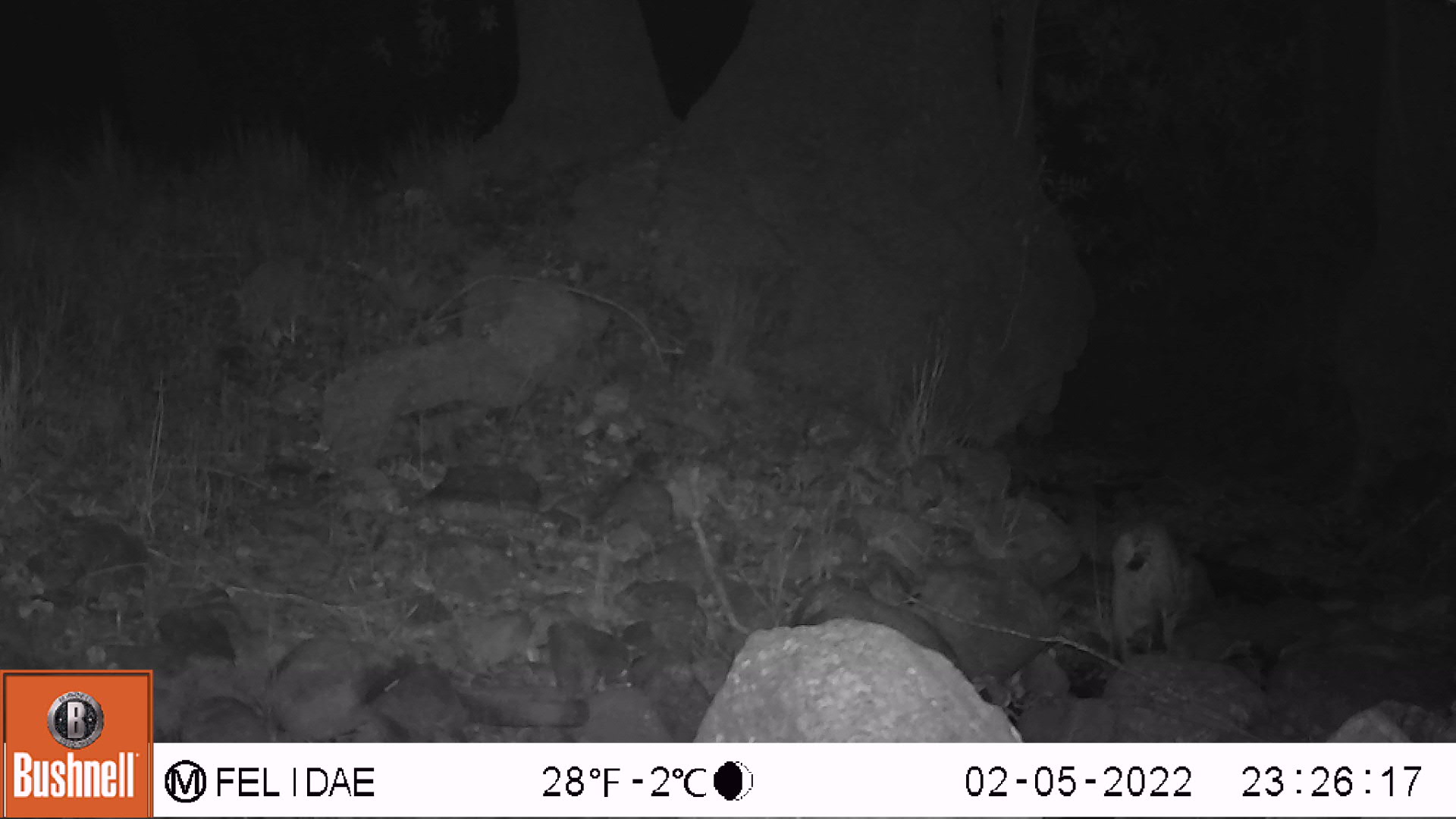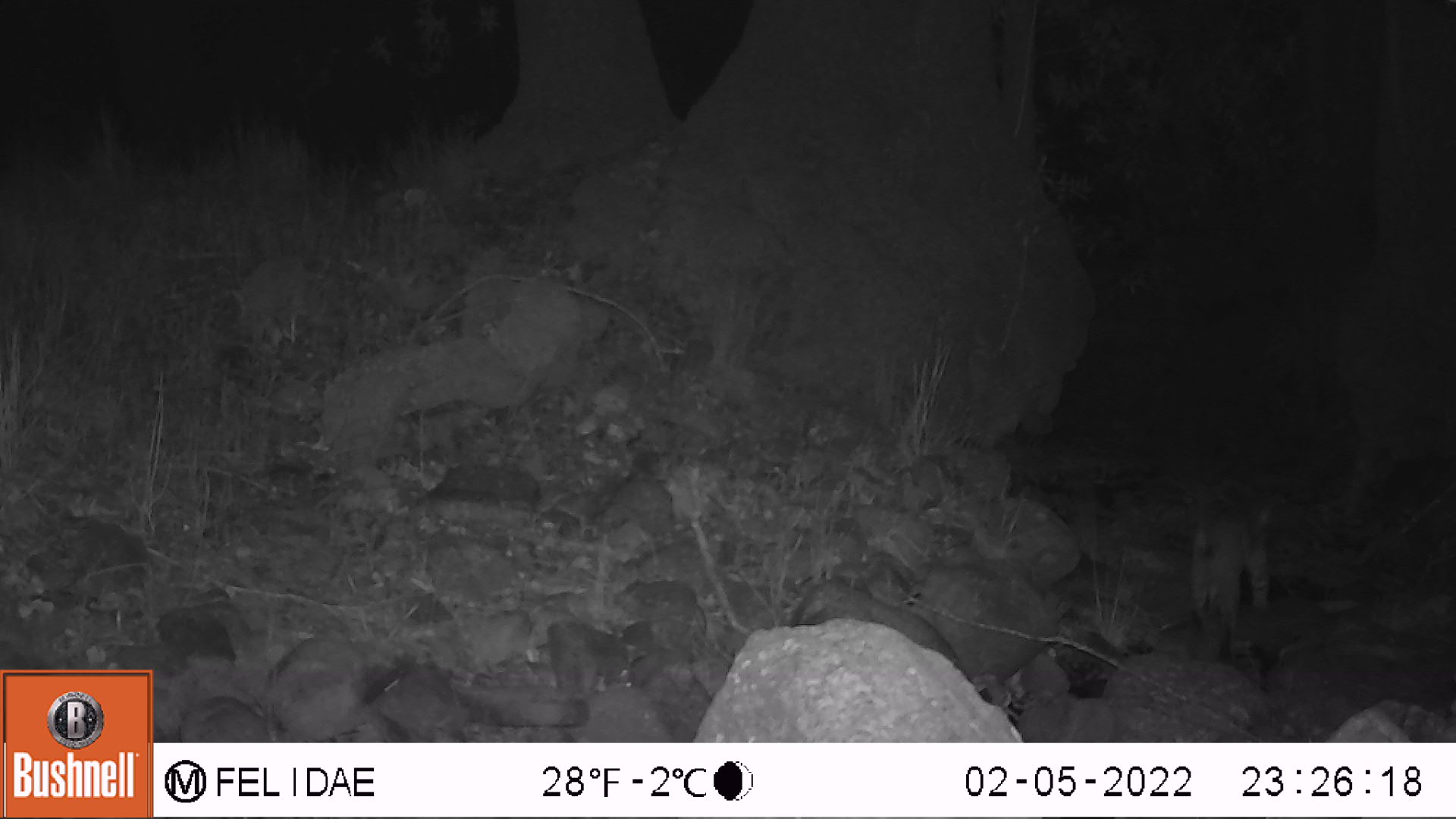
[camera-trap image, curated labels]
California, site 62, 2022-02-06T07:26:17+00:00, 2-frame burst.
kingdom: Animalia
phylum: Chordata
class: Mammalia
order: Carnivora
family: Felidae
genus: Lynx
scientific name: Lynx rufus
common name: bobcat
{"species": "bobcat (Lynx rufus)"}